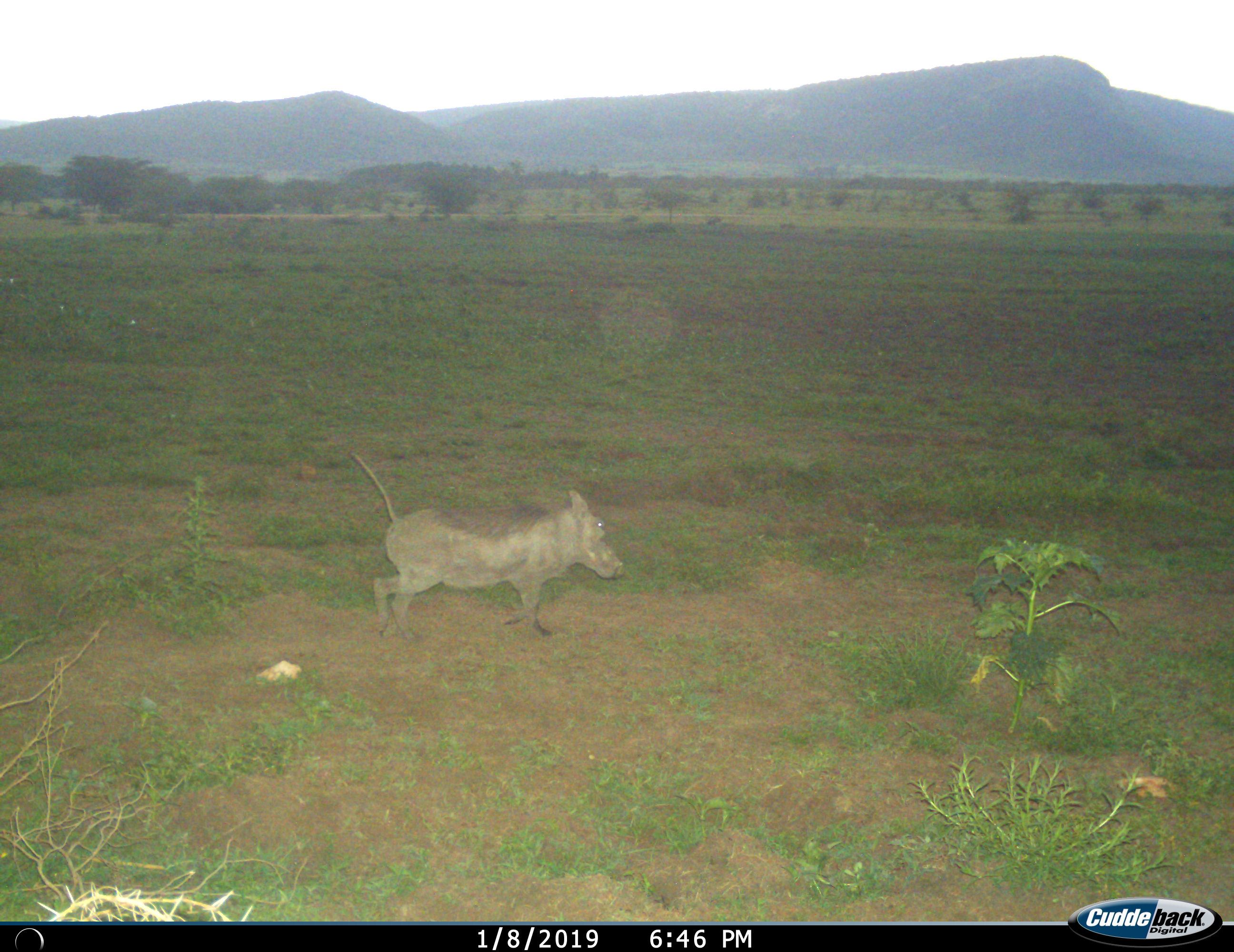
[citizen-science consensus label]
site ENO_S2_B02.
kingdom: Animalia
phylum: Chordata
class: Mammalia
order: Artiodactyla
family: Suidae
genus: Phacochoerus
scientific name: Phacochoerus africanus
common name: warthog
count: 1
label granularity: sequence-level